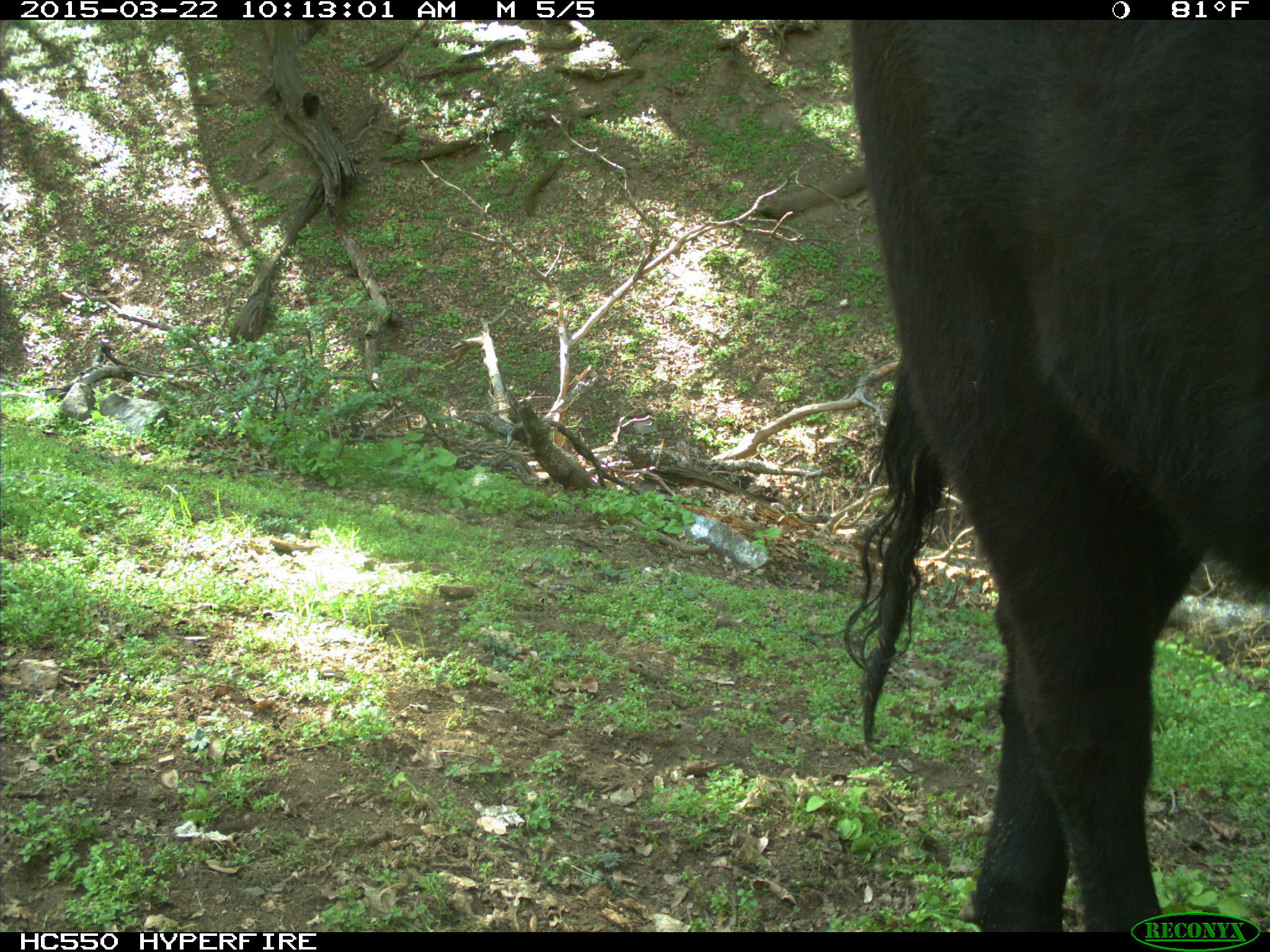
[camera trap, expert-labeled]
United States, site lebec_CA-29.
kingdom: Animalia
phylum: Chordata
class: Mammalia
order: Artiodactyla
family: Bovidae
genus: Bos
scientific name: Bos taurus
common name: domestic cow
Bos taurus (domestic cow).